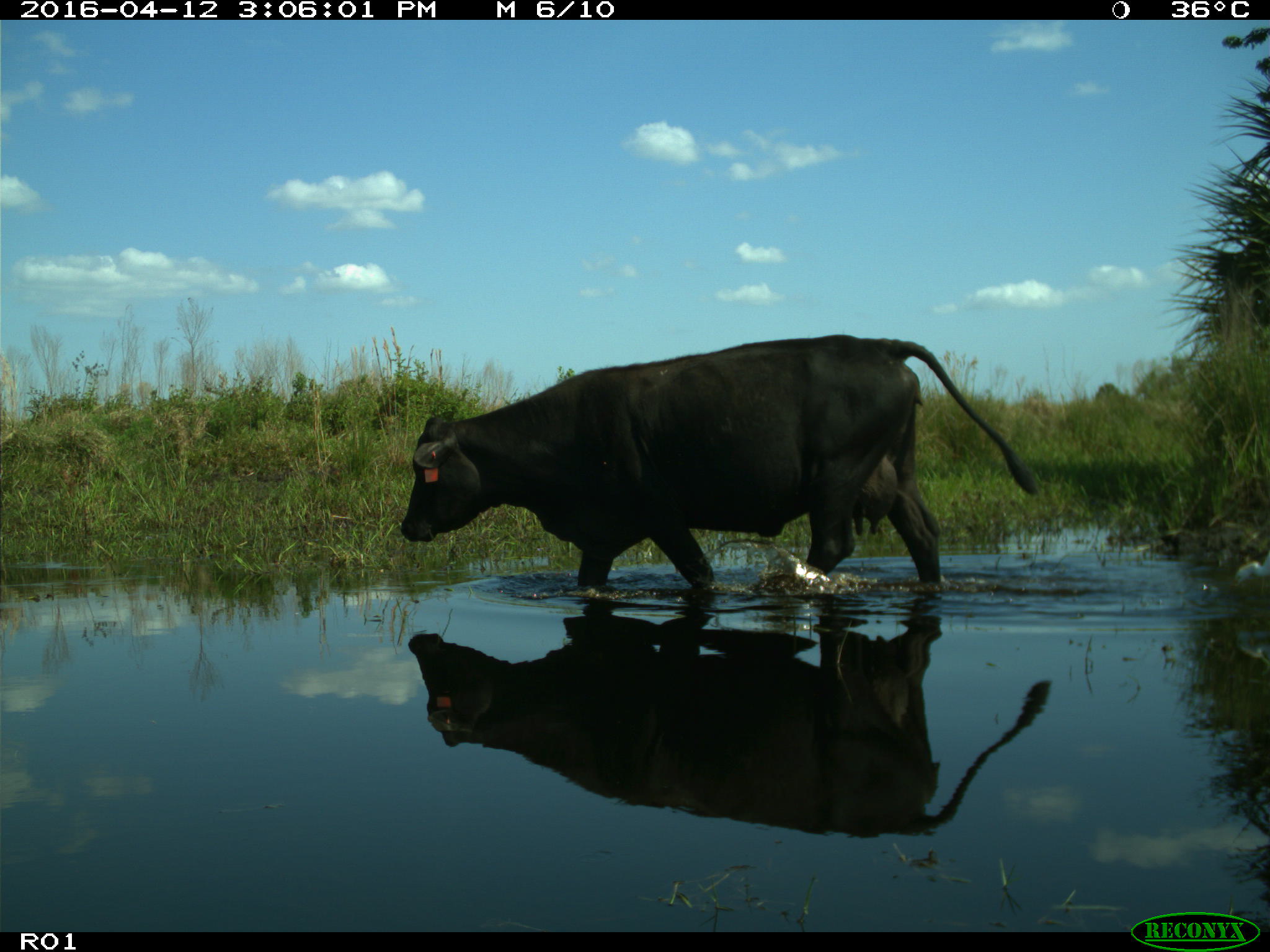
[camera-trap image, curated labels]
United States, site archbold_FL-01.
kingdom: Animalia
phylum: Chordata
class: Mammalia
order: Artiodactyla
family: Bovidae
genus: Bos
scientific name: Bos taurus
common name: domestic cow